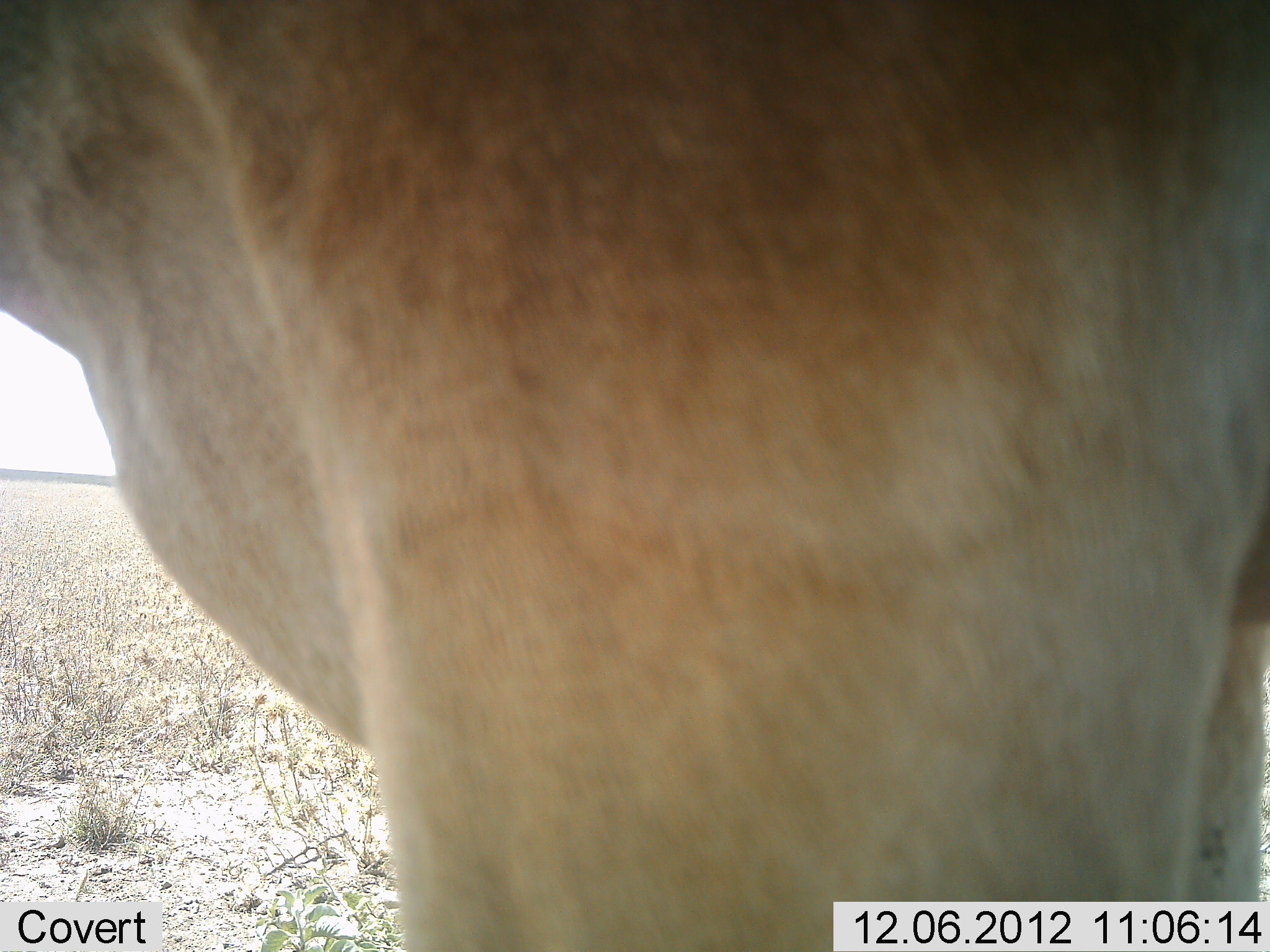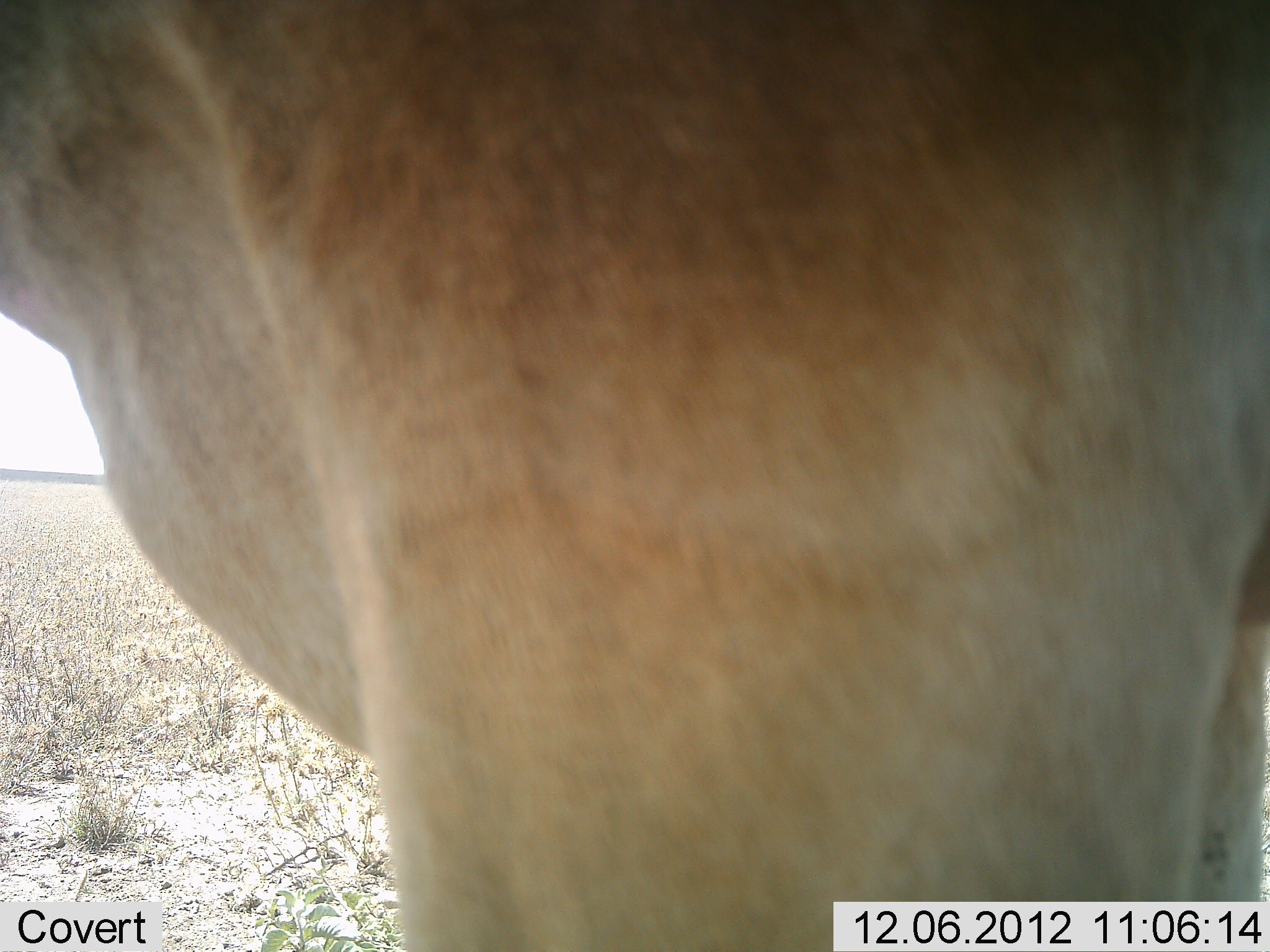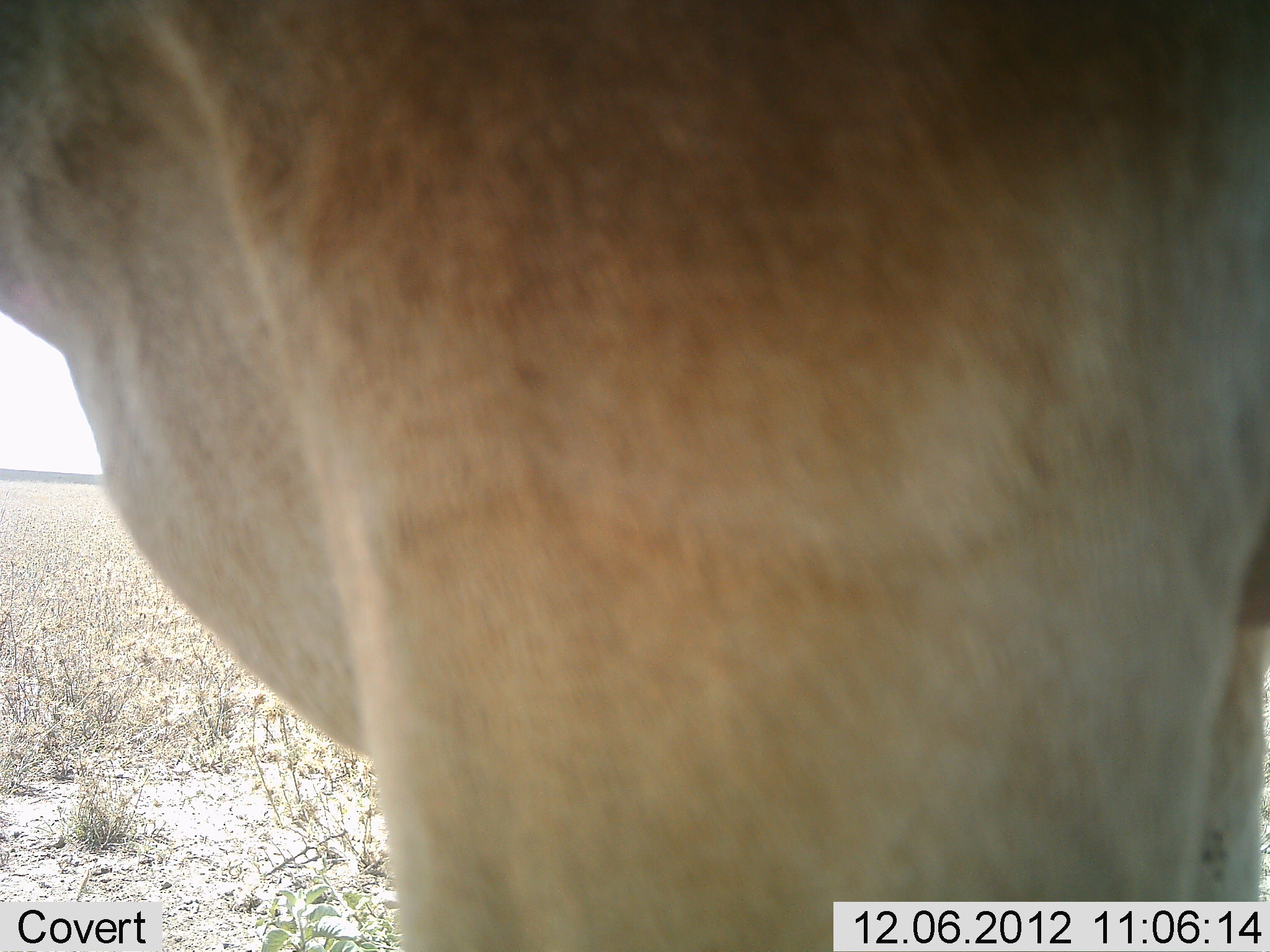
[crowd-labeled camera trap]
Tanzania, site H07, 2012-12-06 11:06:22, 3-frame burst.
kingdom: Animalia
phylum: Chordata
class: Mammalia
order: Artiodactyla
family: Bovidae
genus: Alcelaphus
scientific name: Alcelaphus buselaphus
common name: hartebeest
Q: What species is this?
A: Hartebeest (Alcelaphus buselaphus).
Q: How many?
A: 1.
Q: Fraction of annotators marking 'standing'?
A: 100%.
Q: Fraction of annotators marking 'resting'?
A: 0%.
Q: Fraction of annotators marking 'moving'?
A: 0%.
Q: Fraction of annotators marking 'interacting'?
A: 0%.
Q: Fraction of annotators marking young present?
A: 0%.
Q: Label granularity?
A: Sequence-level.